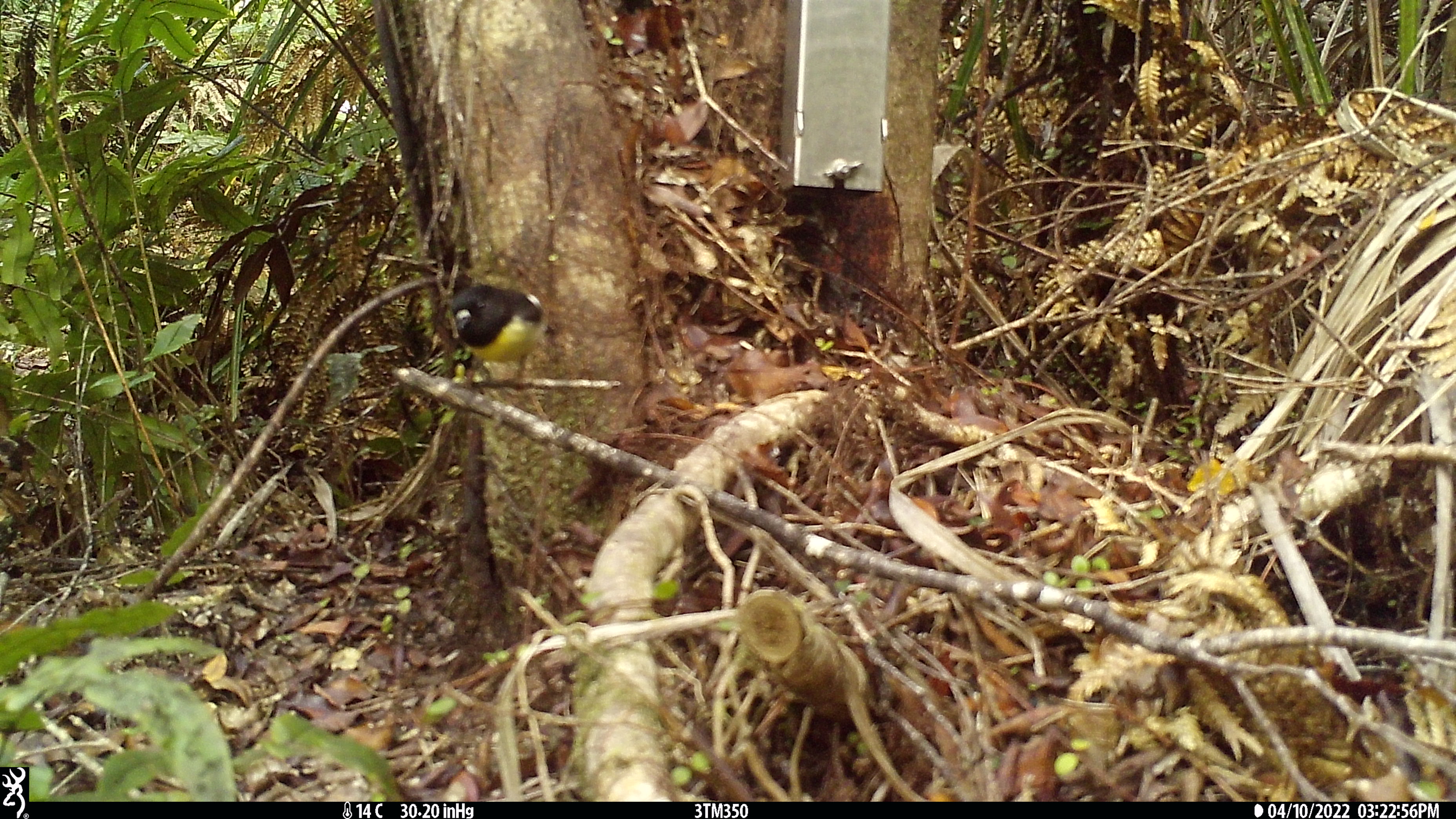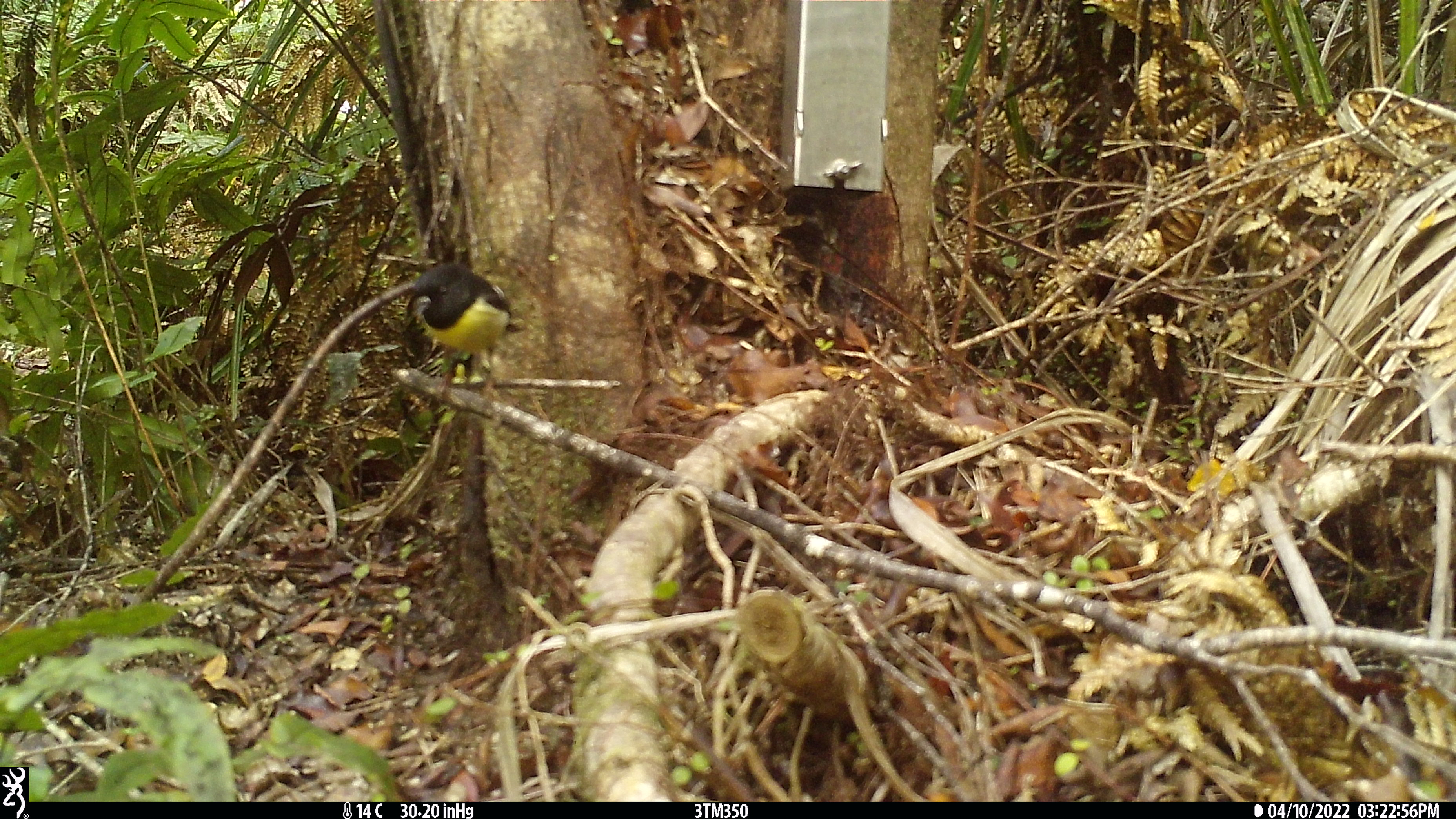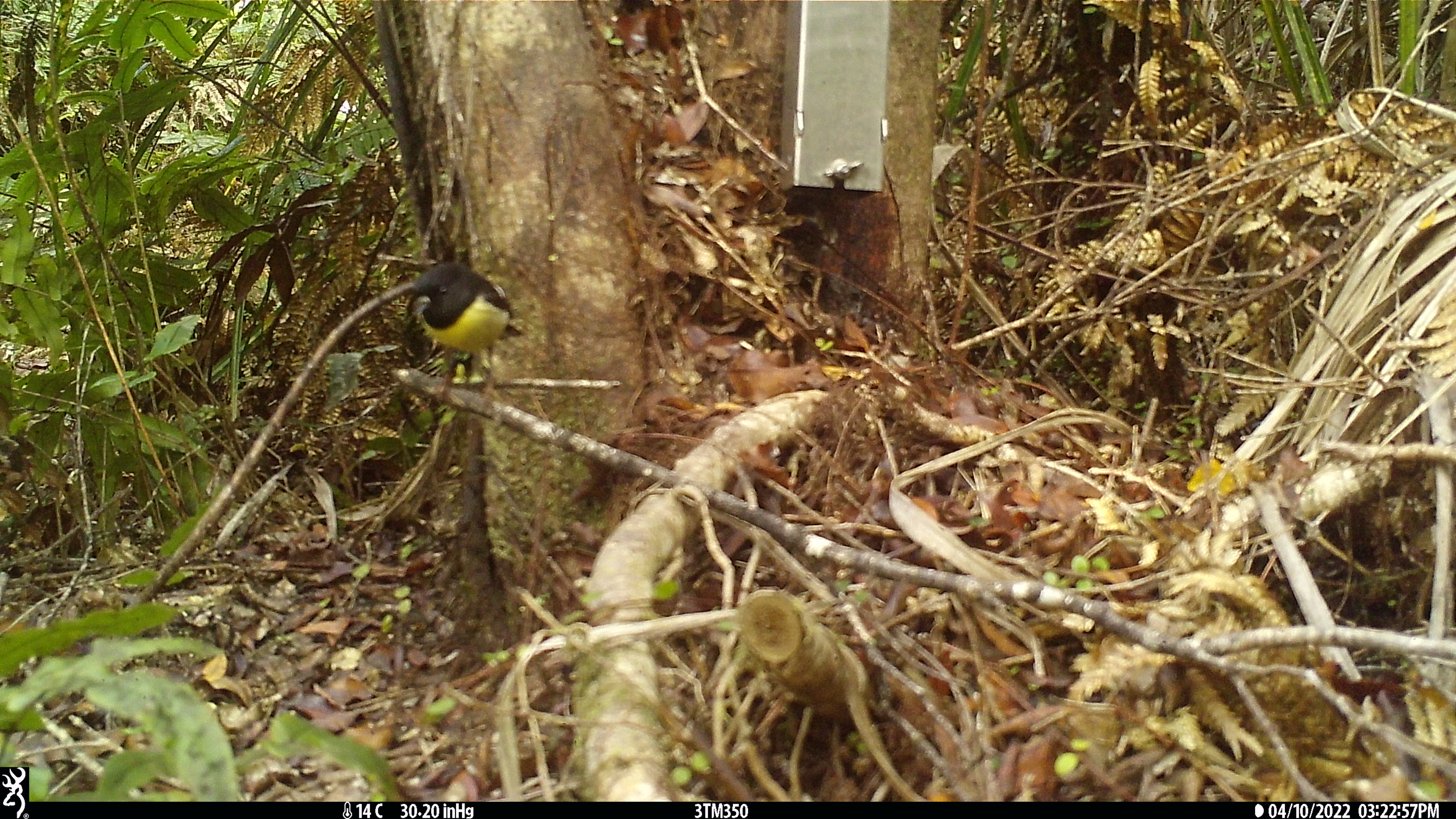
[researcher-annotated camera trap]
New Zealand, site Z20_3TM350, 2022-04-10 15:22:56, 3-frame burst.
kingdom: Animalia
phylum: Chordata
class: Aves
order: Passeriformes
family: Petroicidae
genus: Petroica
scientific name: Petroica macrocephala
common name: tomtit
Tomtit (Petroica macrocephala).